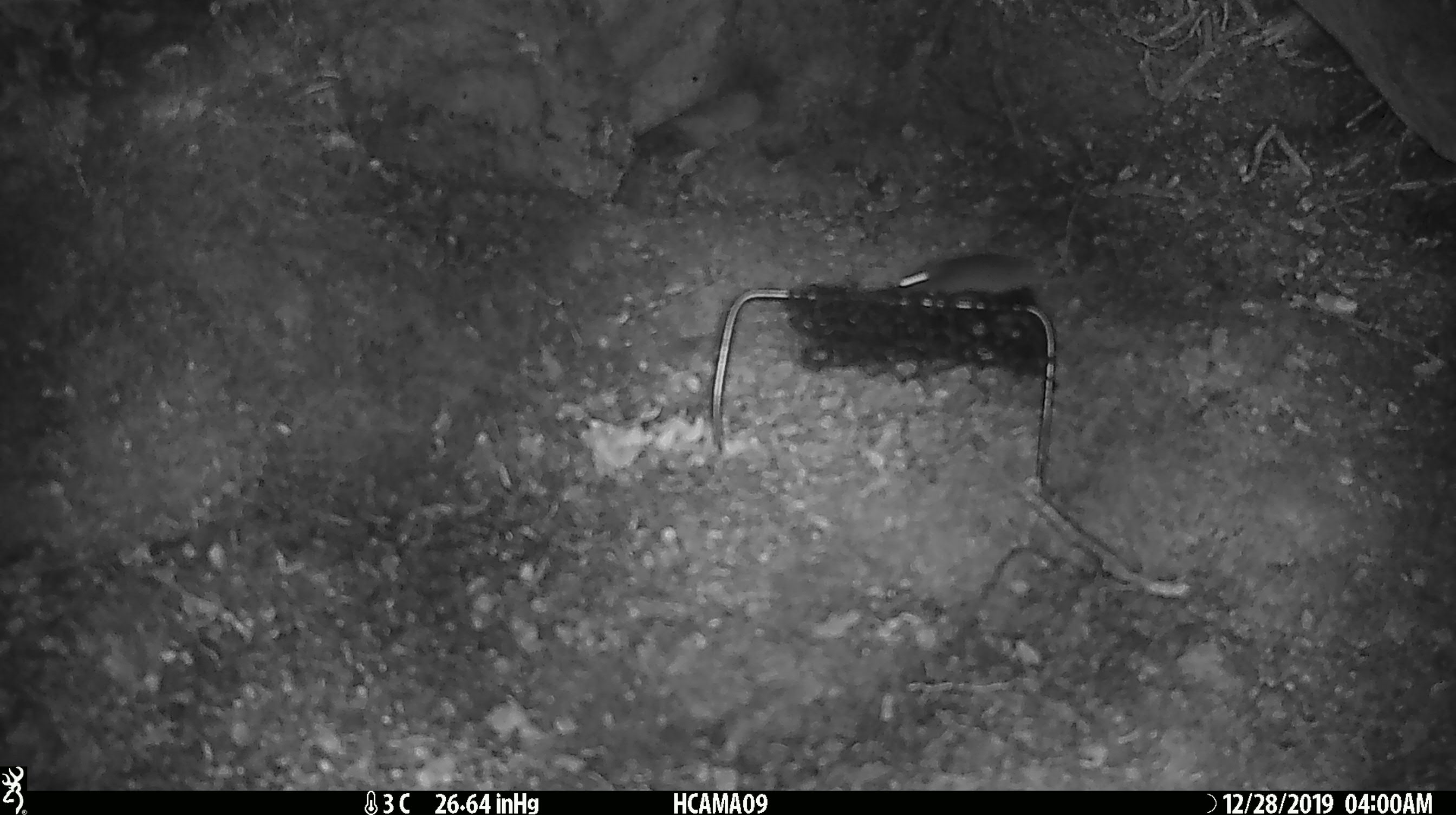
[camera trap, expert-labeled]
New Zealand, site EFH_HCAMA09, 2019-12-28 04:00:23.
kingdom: Animalia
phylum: Chordata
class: Mammalia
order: Rodentia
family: Muridae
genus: Mus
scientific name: Mus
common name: mouse